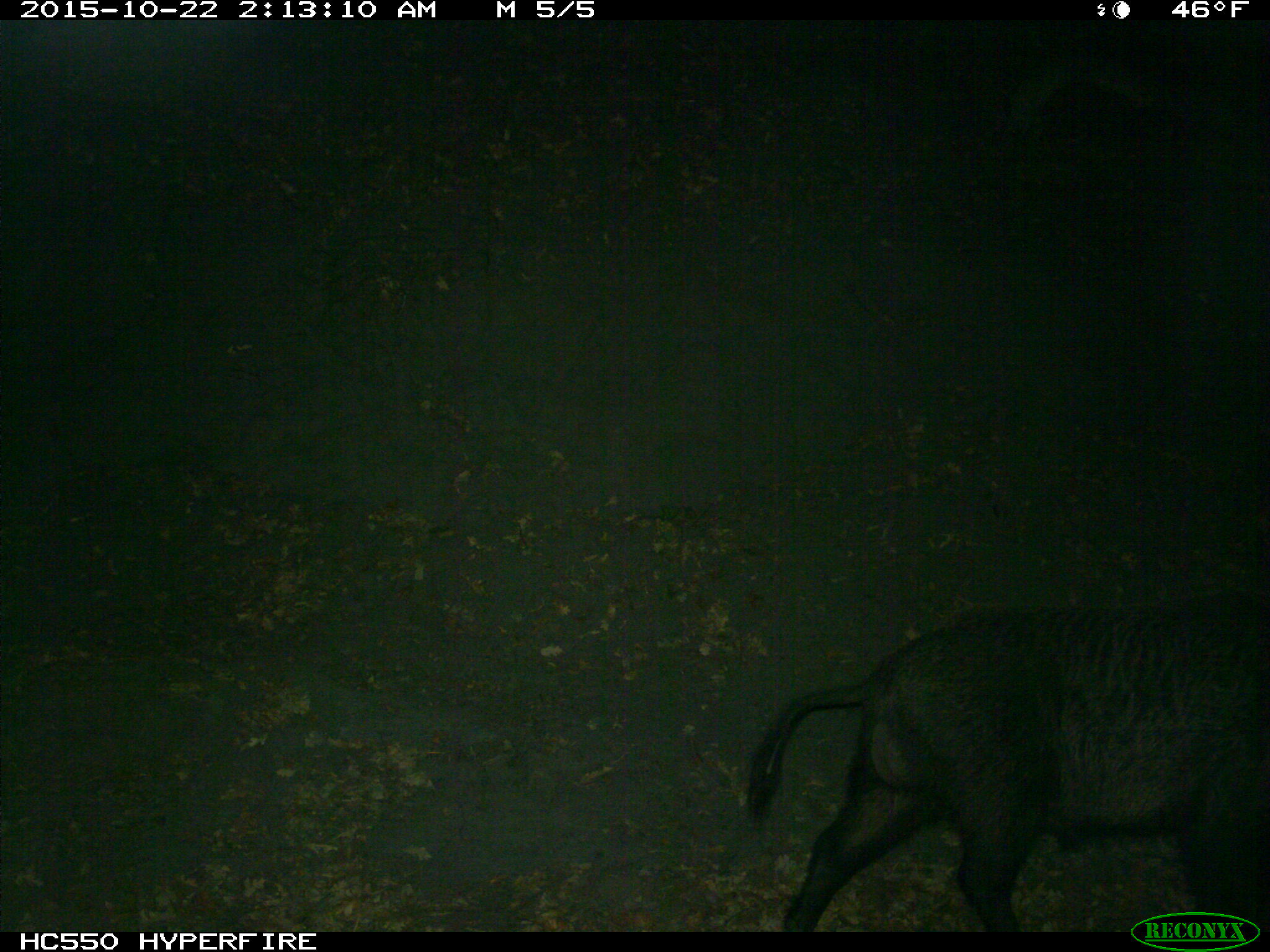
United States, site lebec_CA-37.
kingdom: Animalia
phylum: Chordata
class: Mammalia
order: Artiodactyla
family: Suidae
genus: Sus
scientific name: Sus scrofa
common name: wild boar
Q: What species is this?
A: Sus scrofa (wild boar).